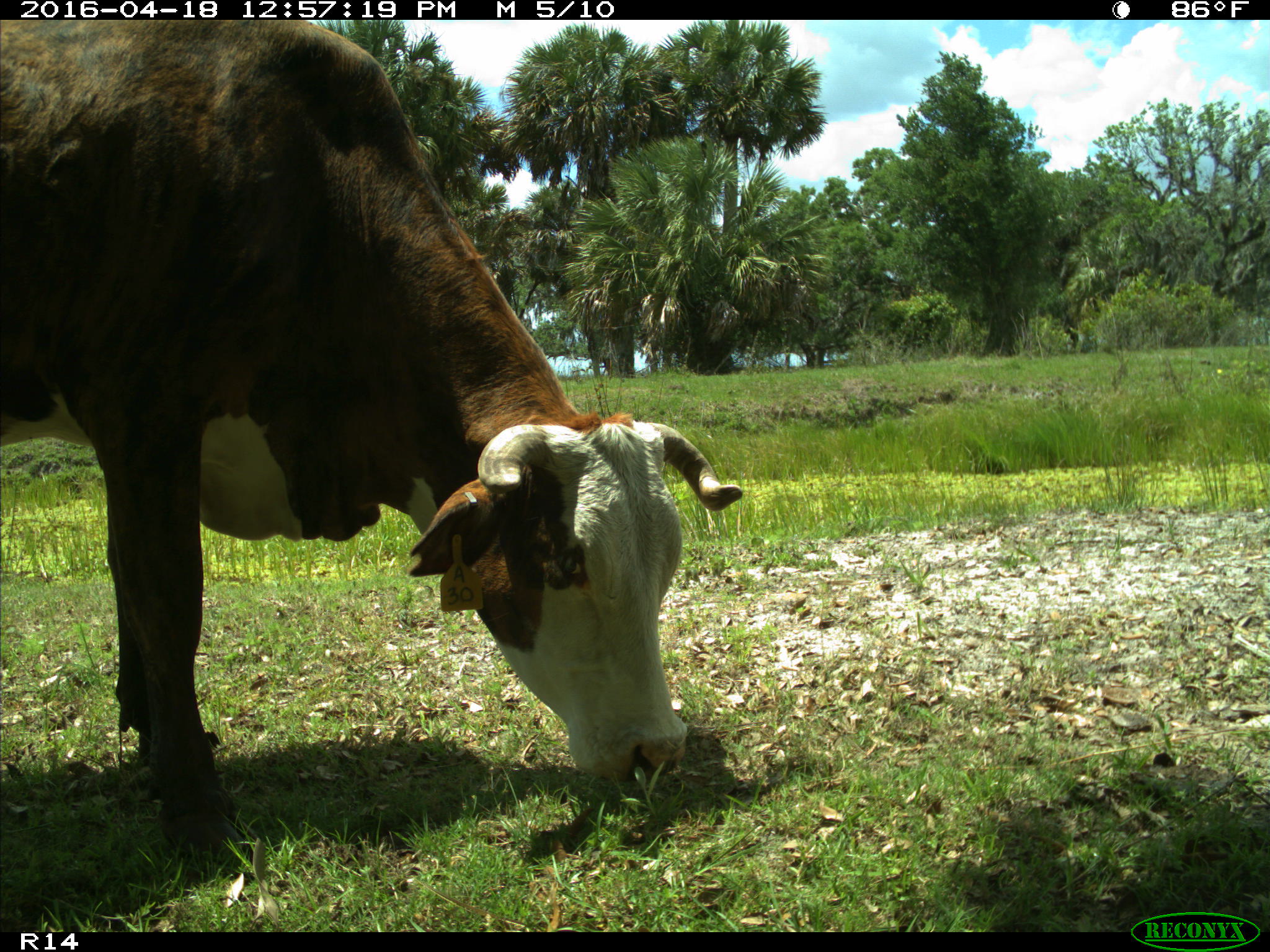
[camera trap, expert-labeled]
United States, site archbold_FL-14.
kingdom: Animalia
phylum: Chordata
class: Mammalia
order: Artiodactyla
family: Bovidae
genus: Bos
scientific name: Bos taurus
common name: domestic cow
Bos taurus (domestic cow).